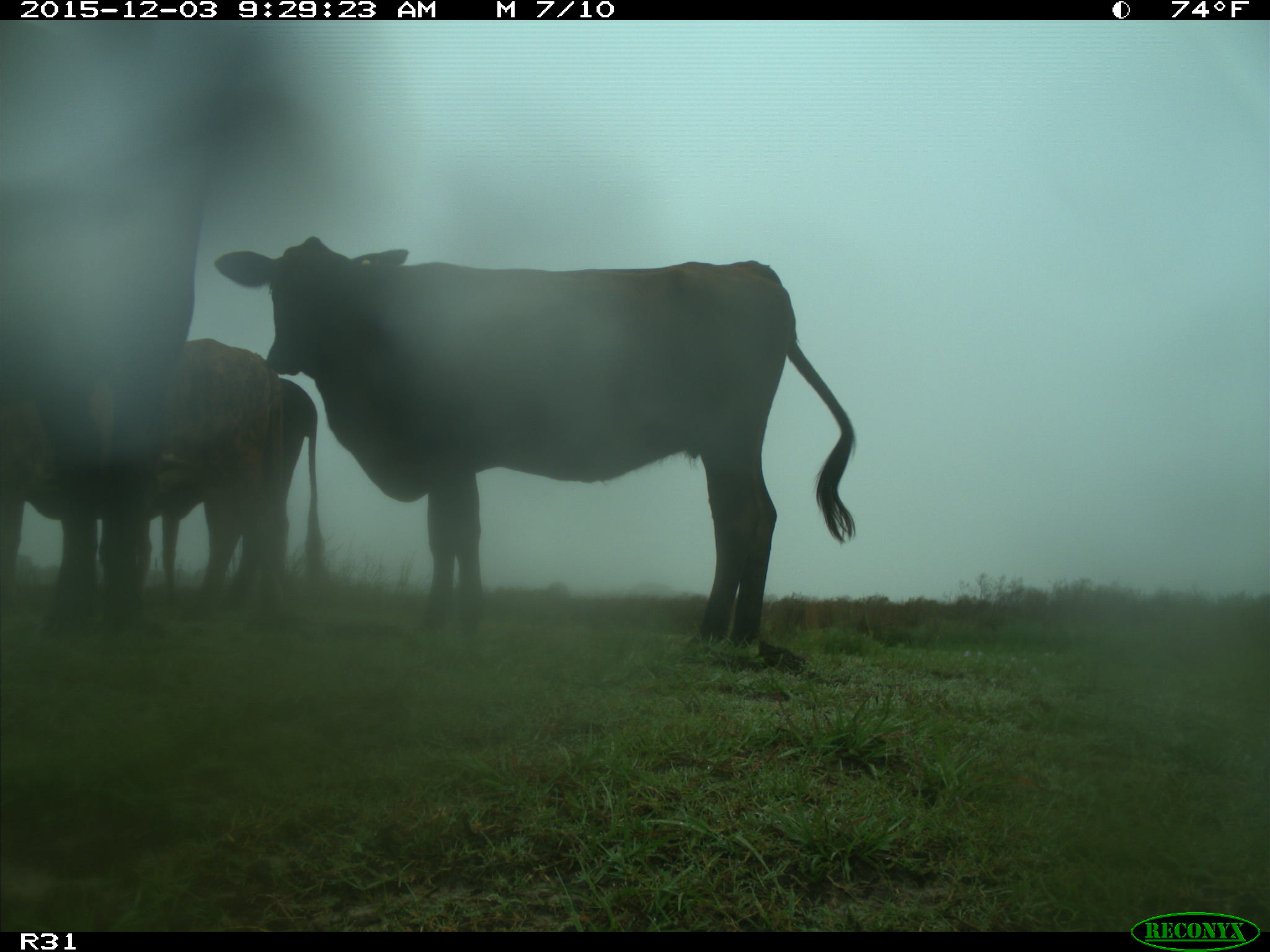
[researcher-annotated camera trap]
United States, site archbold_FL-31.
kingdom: Animalia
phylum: Chordata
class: Mammalia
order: Artiodactyla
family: Bovidae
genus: Bos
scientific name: Bos taurus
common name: domestic cow